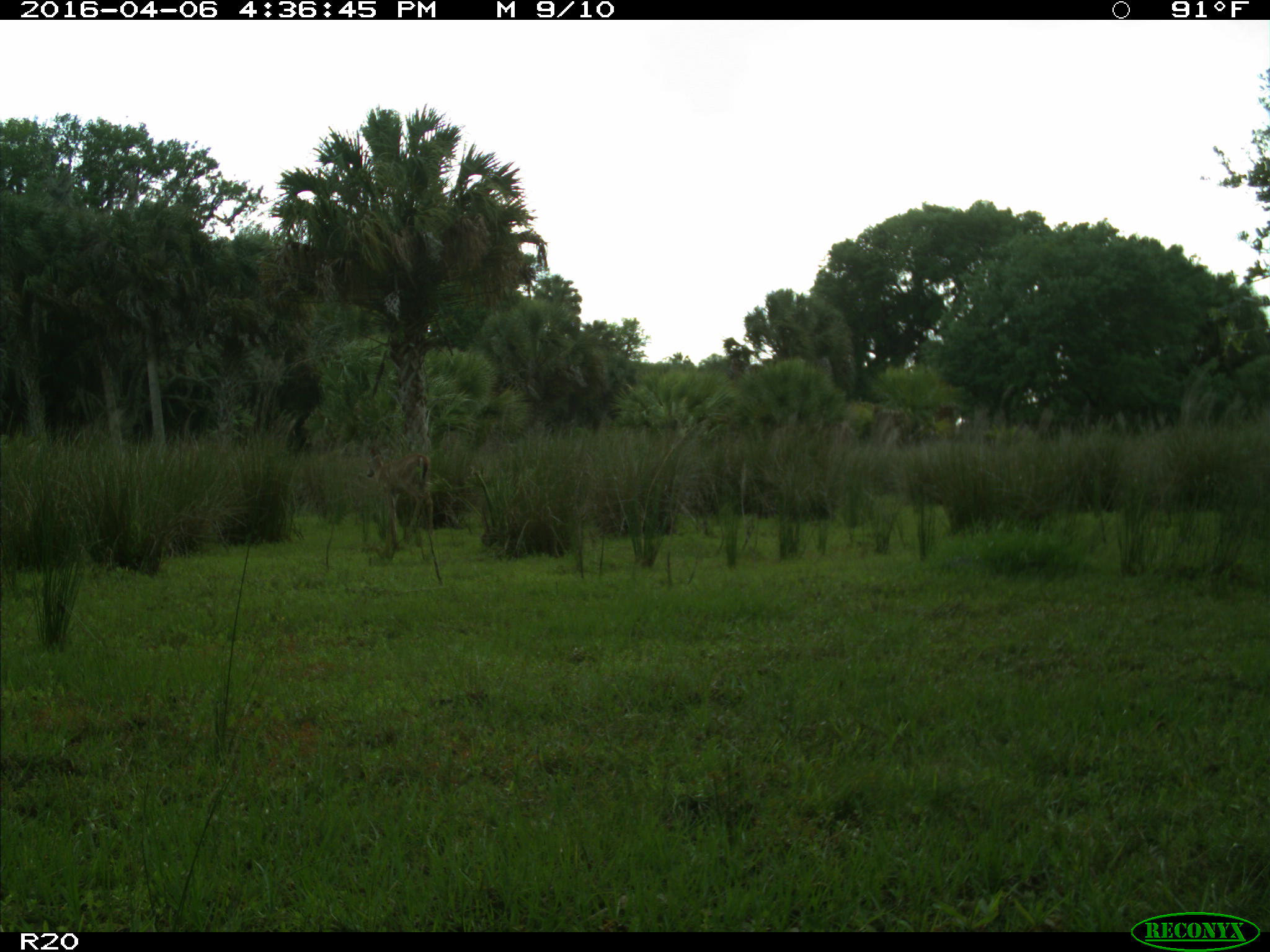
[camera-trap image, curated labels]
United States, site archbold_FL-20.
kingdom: Animalia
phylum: Chordata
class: Mammalia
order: Artiodactyla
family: Cervidae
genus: Odocoileus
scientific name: Odocoileus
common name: deer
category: unidentified deer